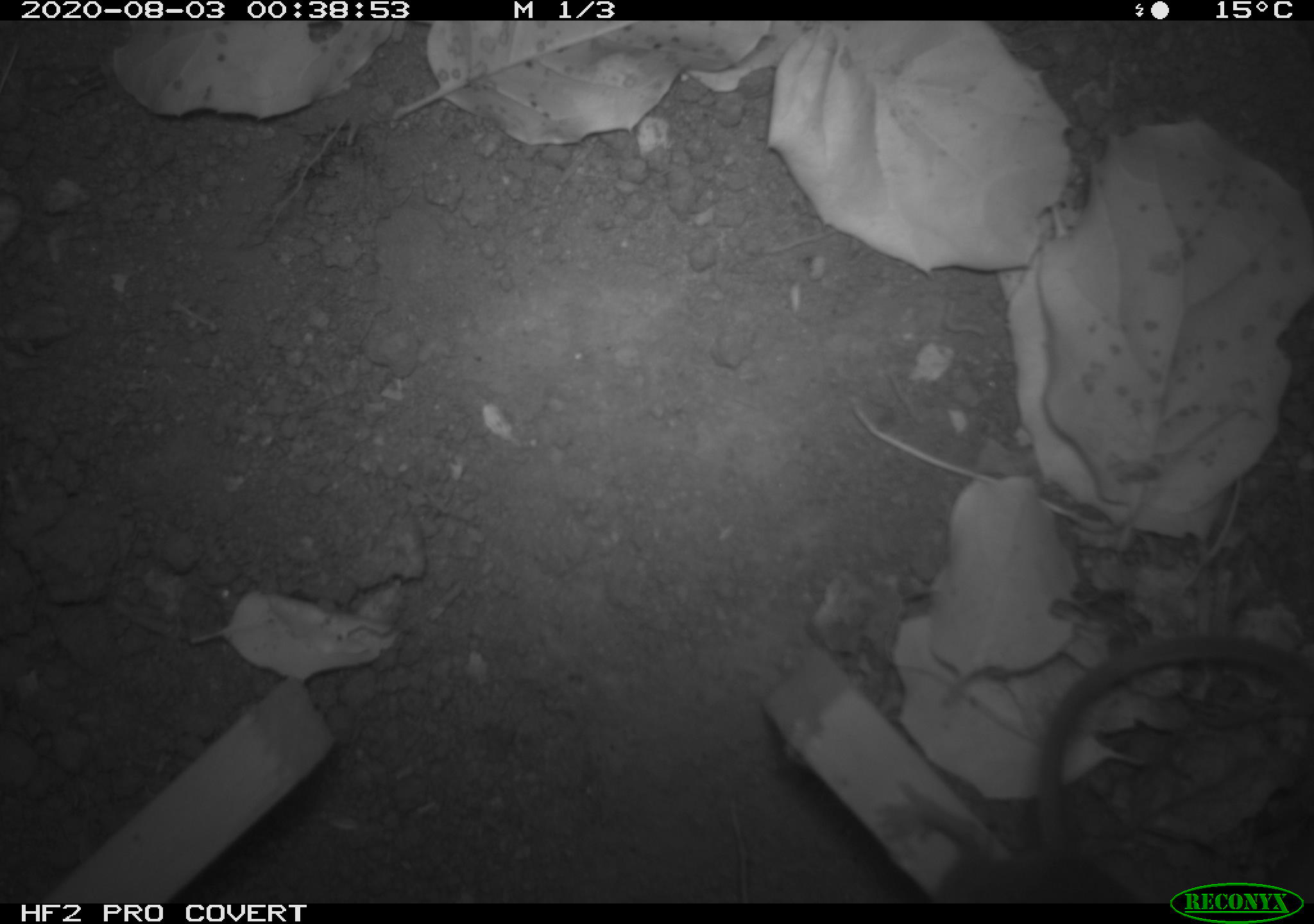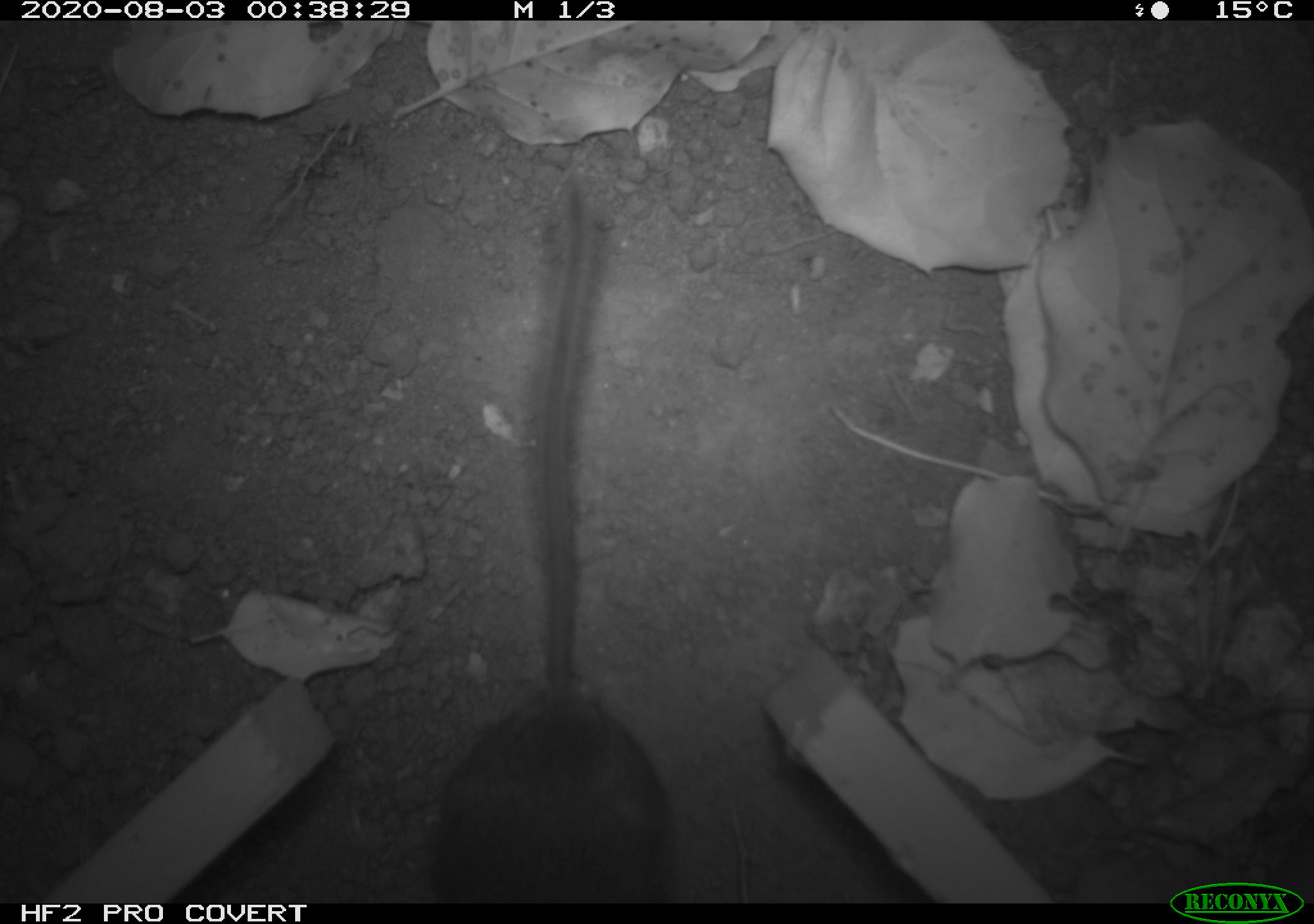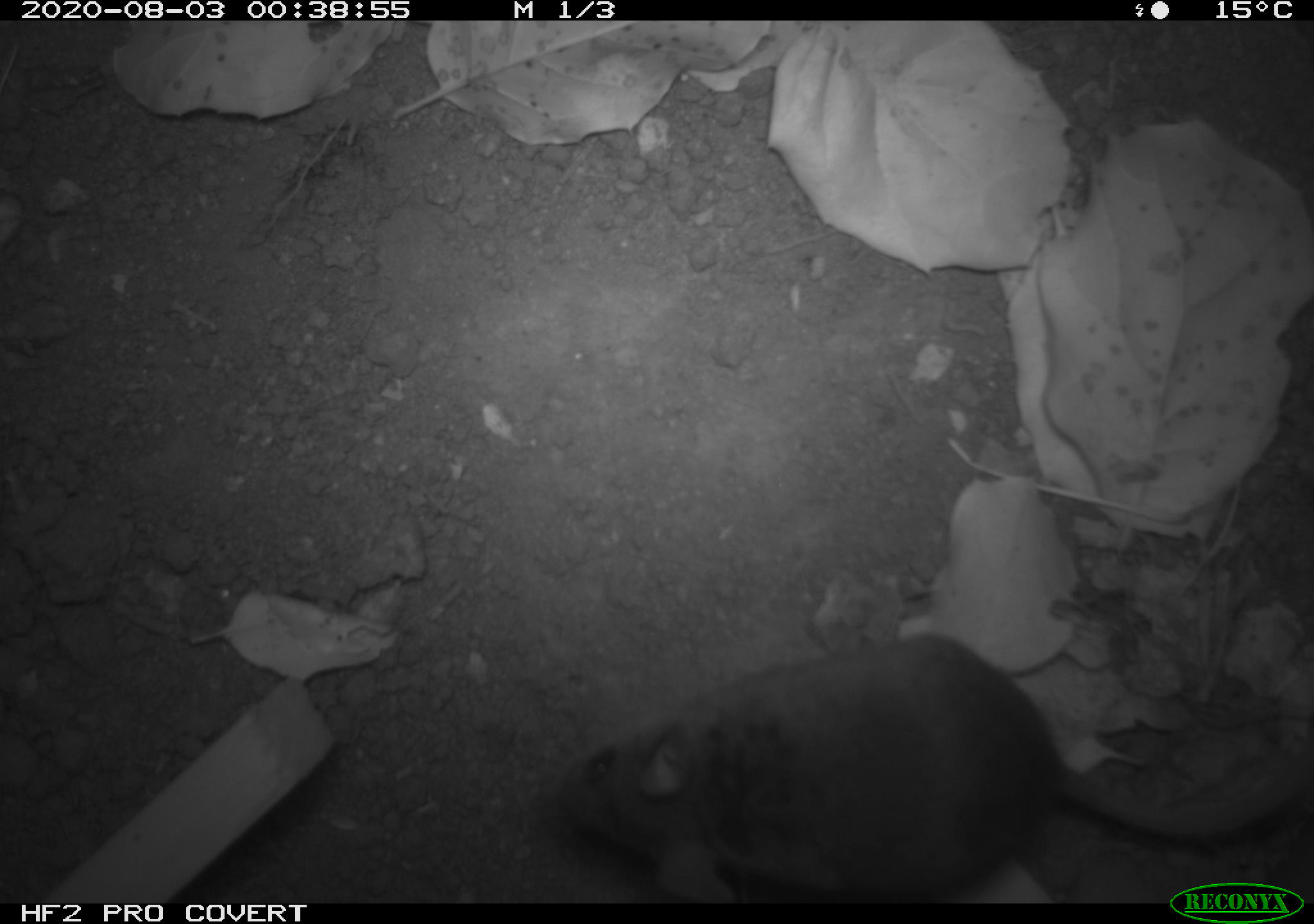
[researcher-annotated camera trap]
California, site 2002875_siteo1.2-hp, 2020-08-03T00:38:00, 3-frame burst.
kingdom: Animalia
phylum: Chordata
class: Mammalia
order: Rodentia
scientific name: Rodentia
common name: rodent